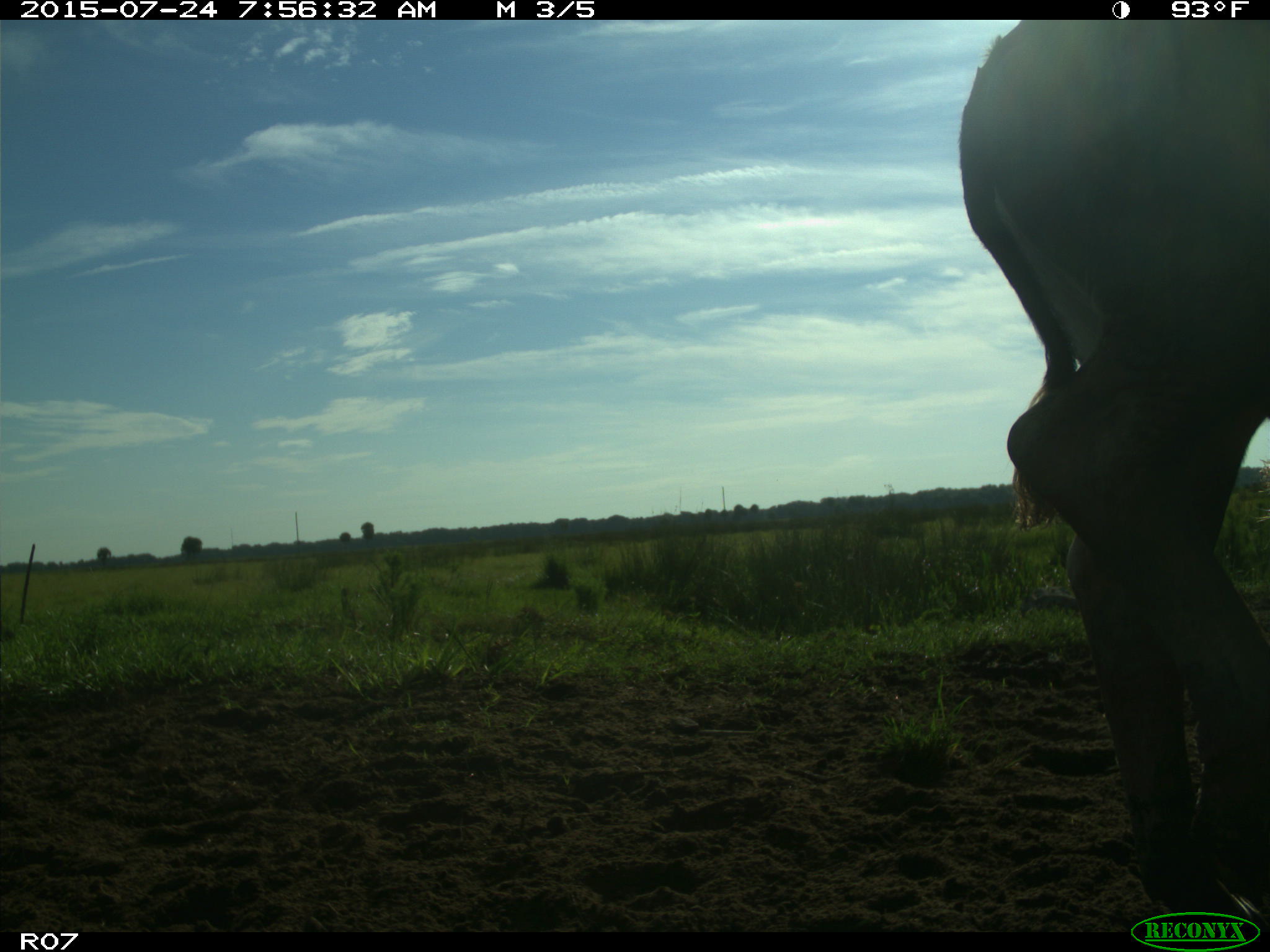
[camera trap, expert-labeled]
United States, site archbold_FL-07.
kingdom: Animalia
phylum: Chordata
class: Mammalia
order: Artiodactyla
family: Bovidae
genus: Bos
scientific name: Bos taurus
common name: domestic cow